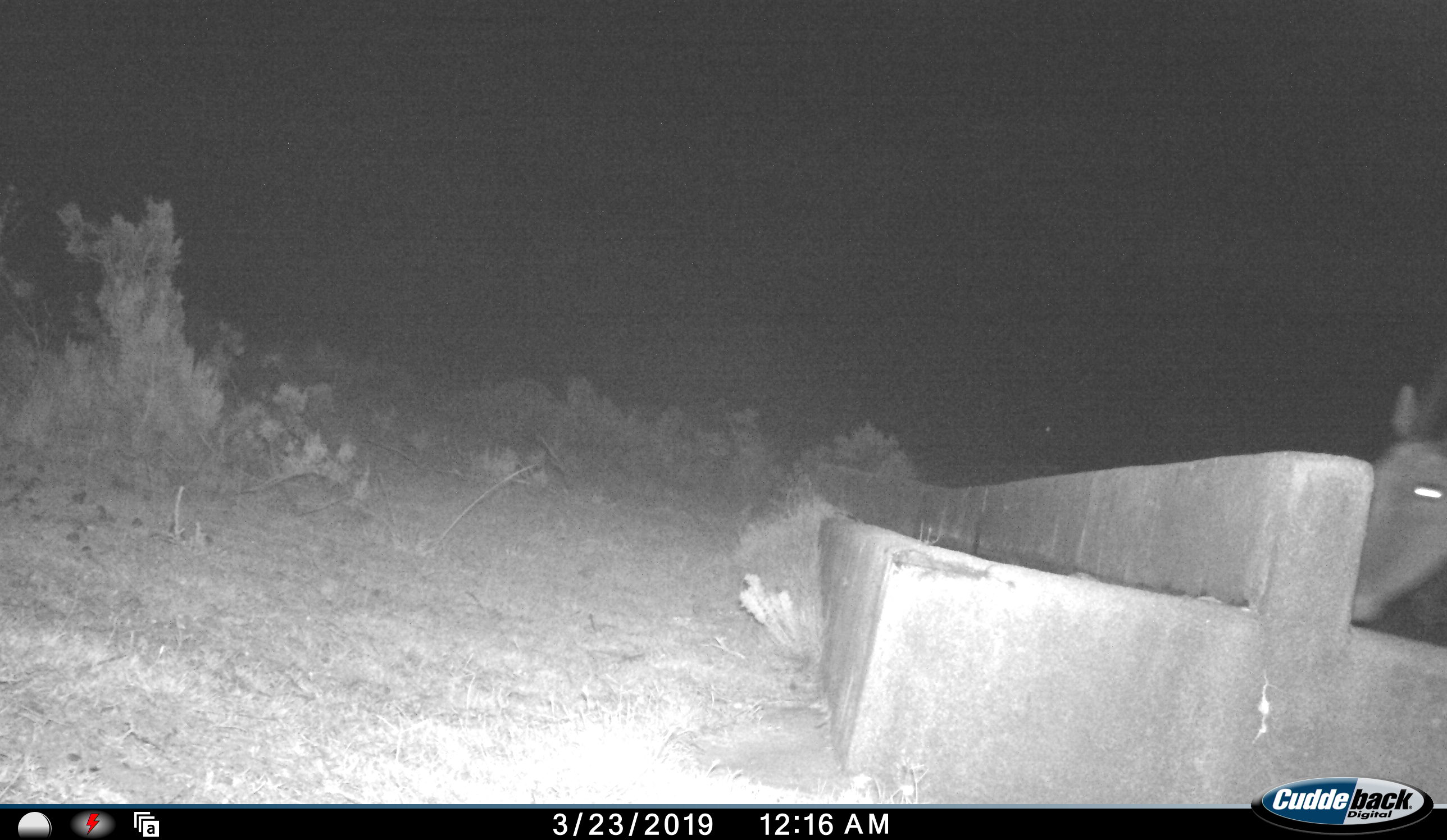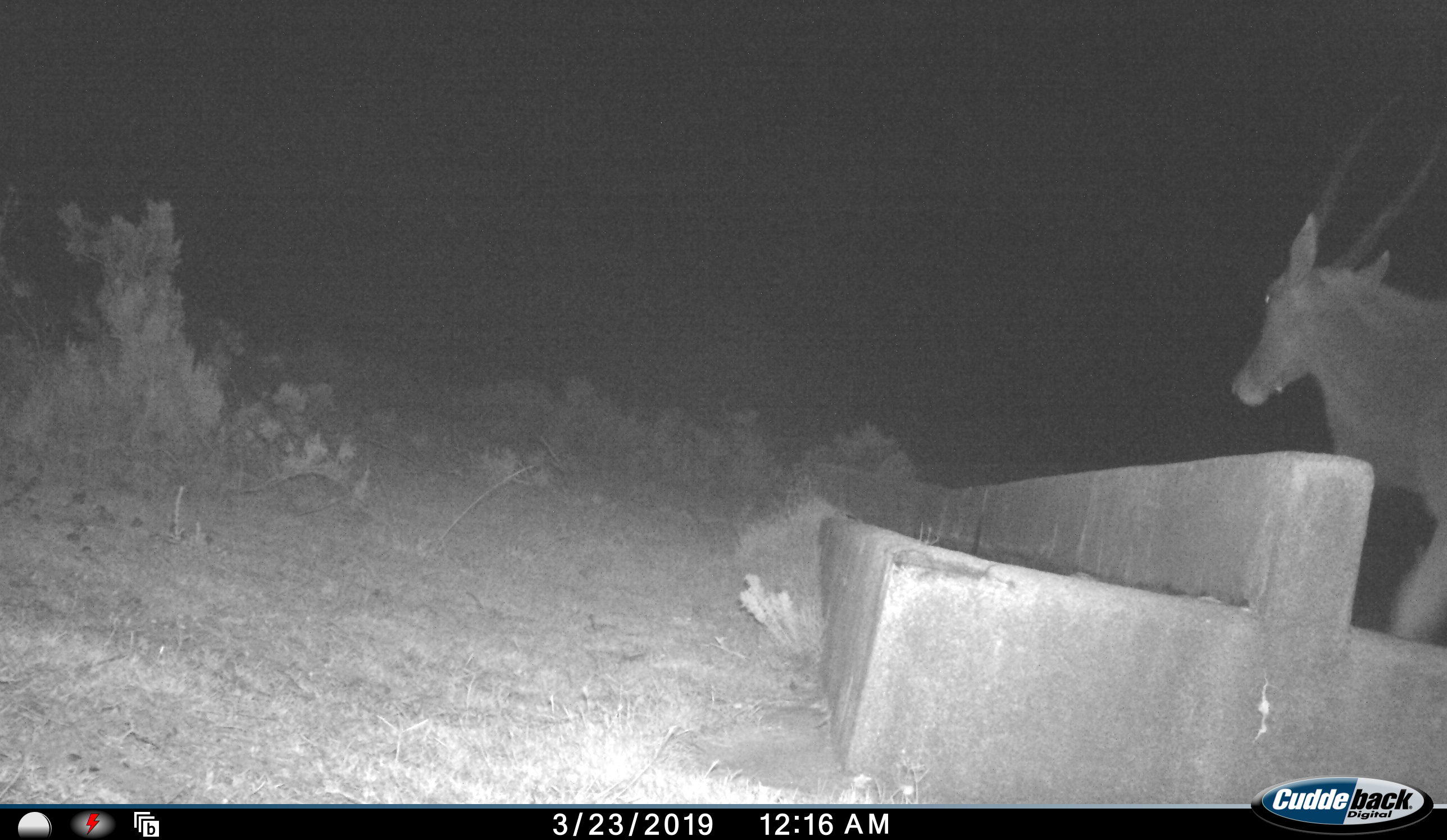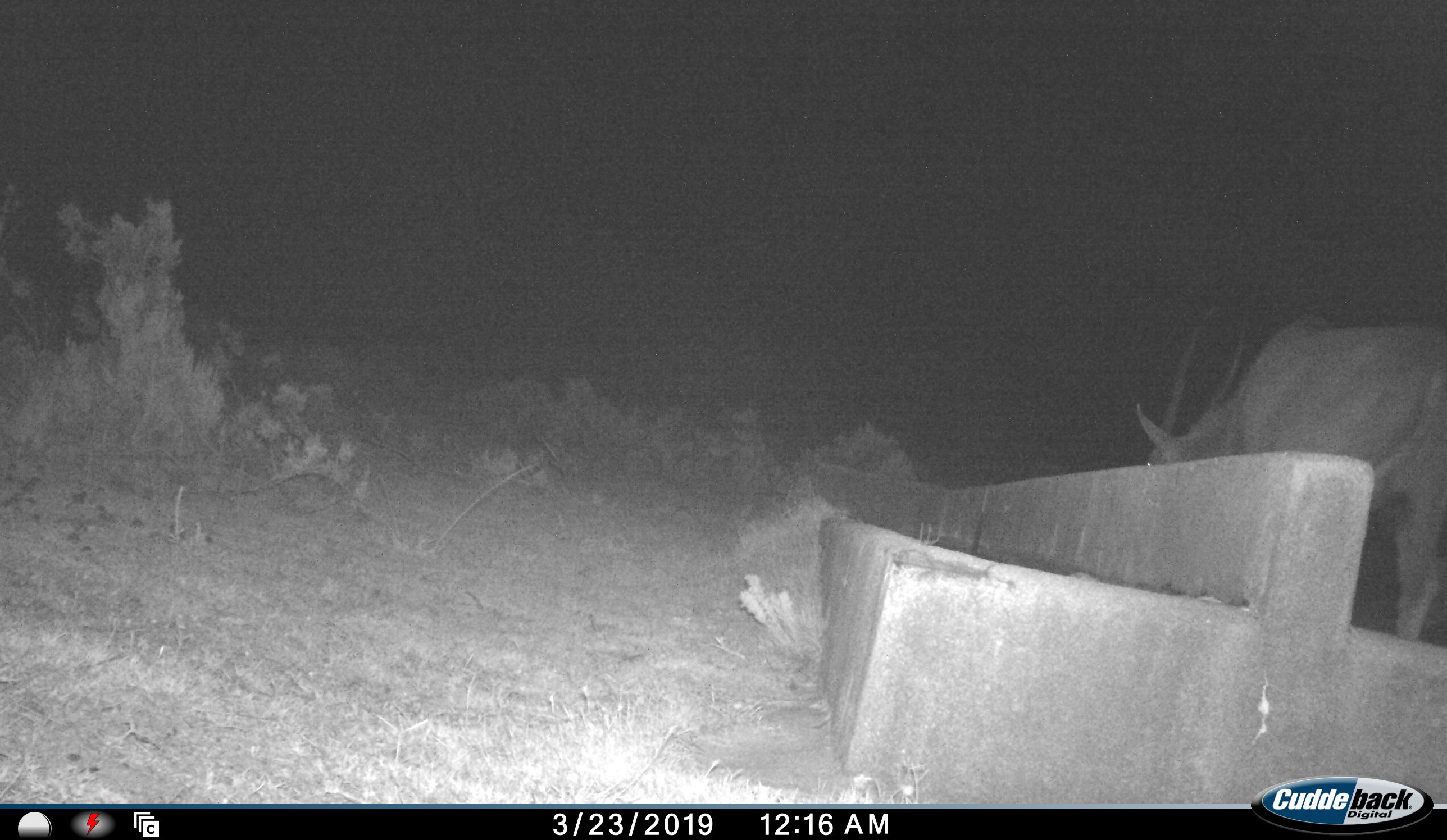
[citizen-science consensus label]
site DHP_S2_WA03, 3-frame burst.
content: unidentified animal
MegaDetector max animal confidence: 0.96